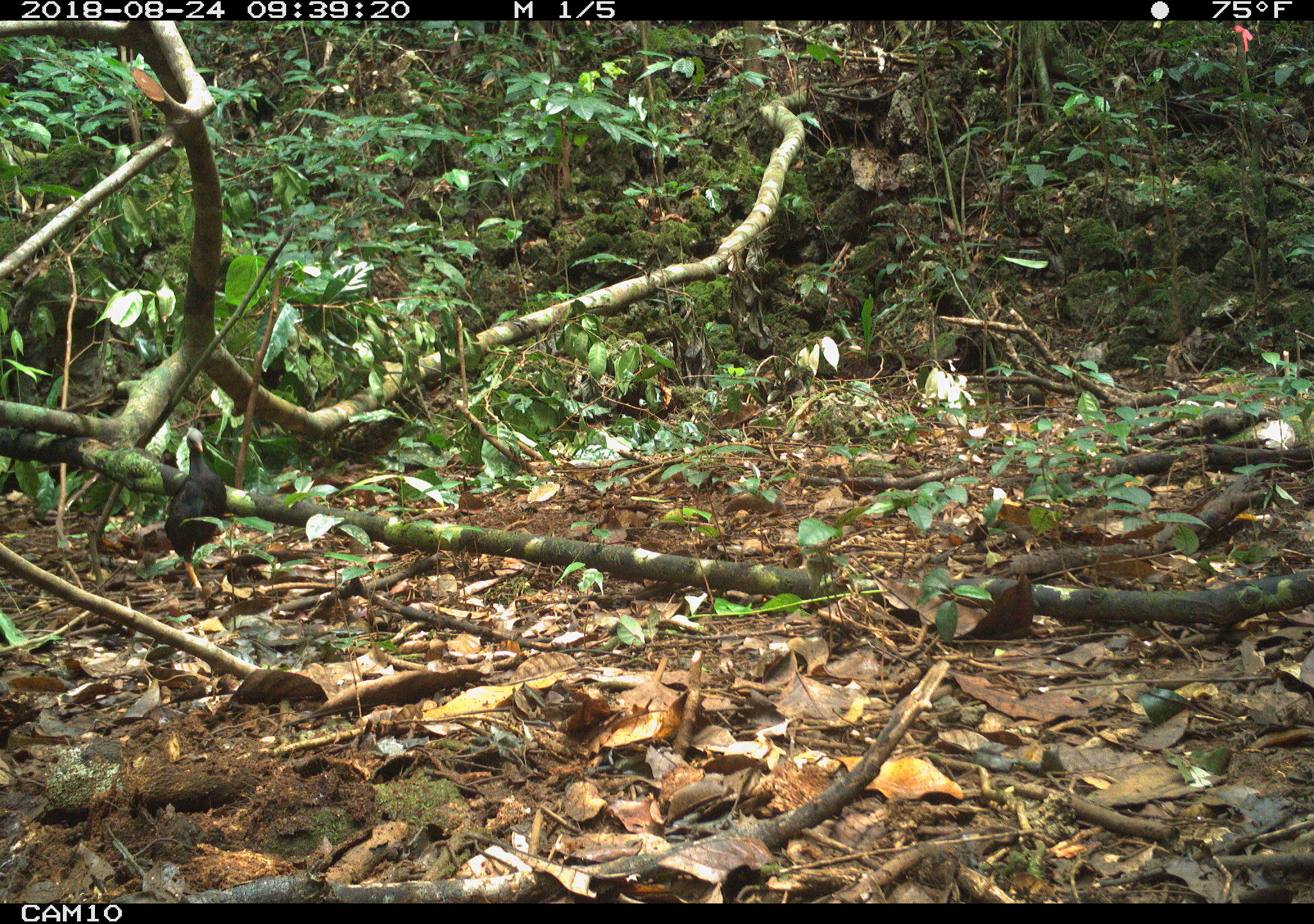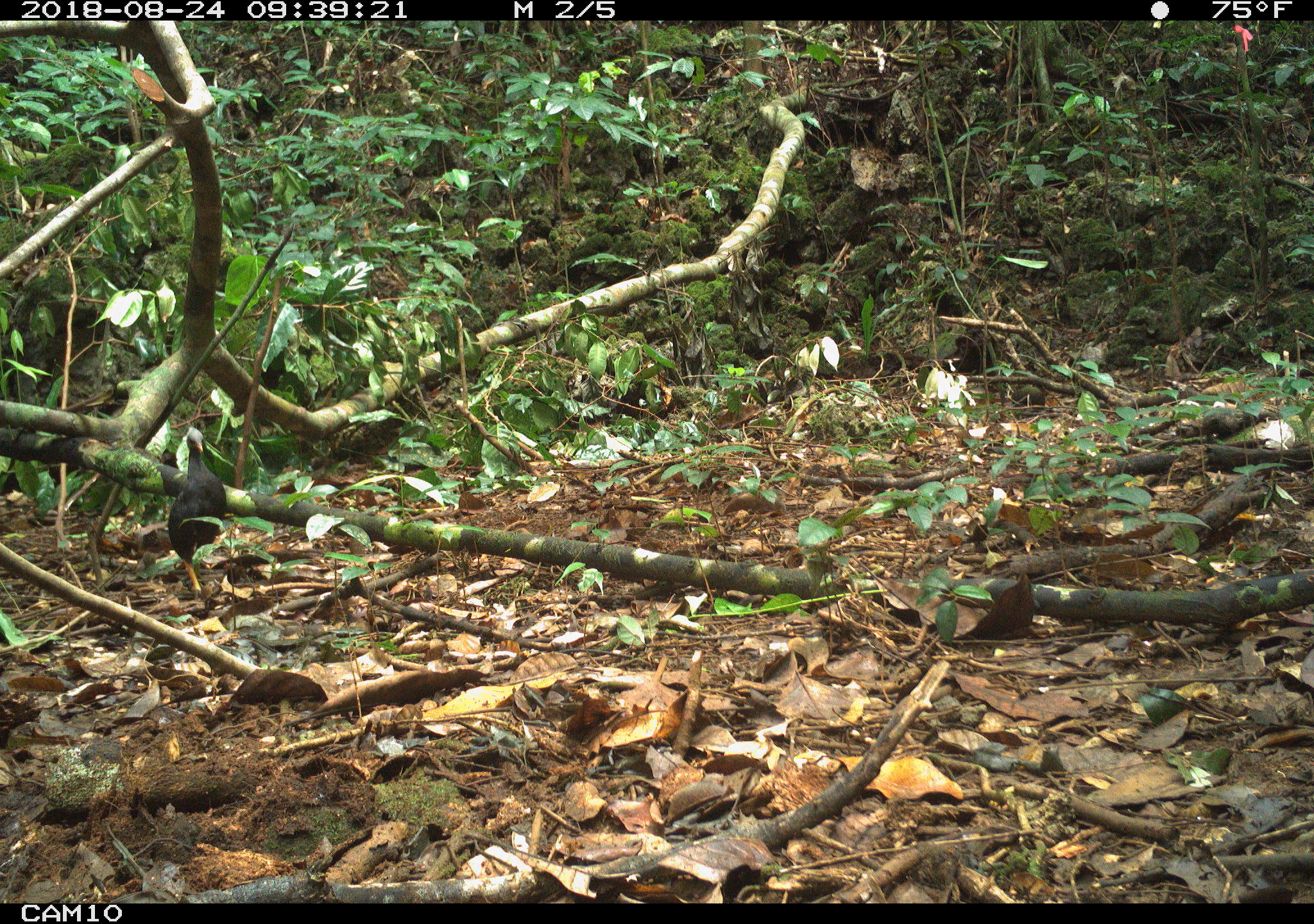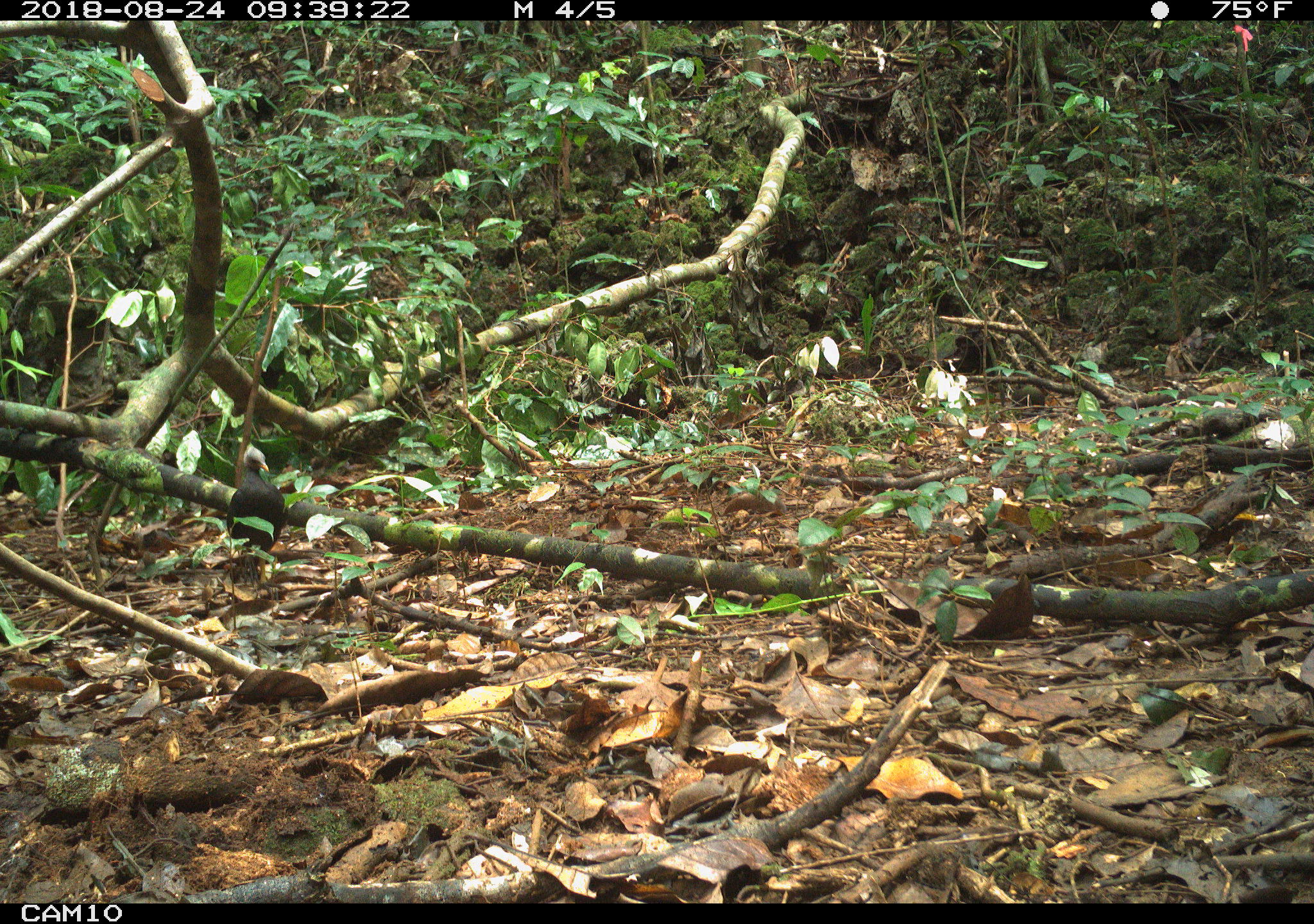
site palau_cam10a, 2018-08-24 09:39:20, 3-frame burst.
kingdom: Animalia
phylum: Chordata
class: Aves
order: Galliformes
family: Megapodiidae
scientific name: Megapodiidae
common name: megapode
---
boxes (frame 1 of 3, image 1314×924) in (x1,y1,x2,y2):
megapode: (162,433,223,595)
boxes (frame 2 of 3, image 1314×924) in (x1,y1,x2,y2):
megapode: (155,426,233,599)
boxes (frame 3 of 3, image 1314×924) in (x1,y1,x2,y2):
megapode: (206,444,284,585)